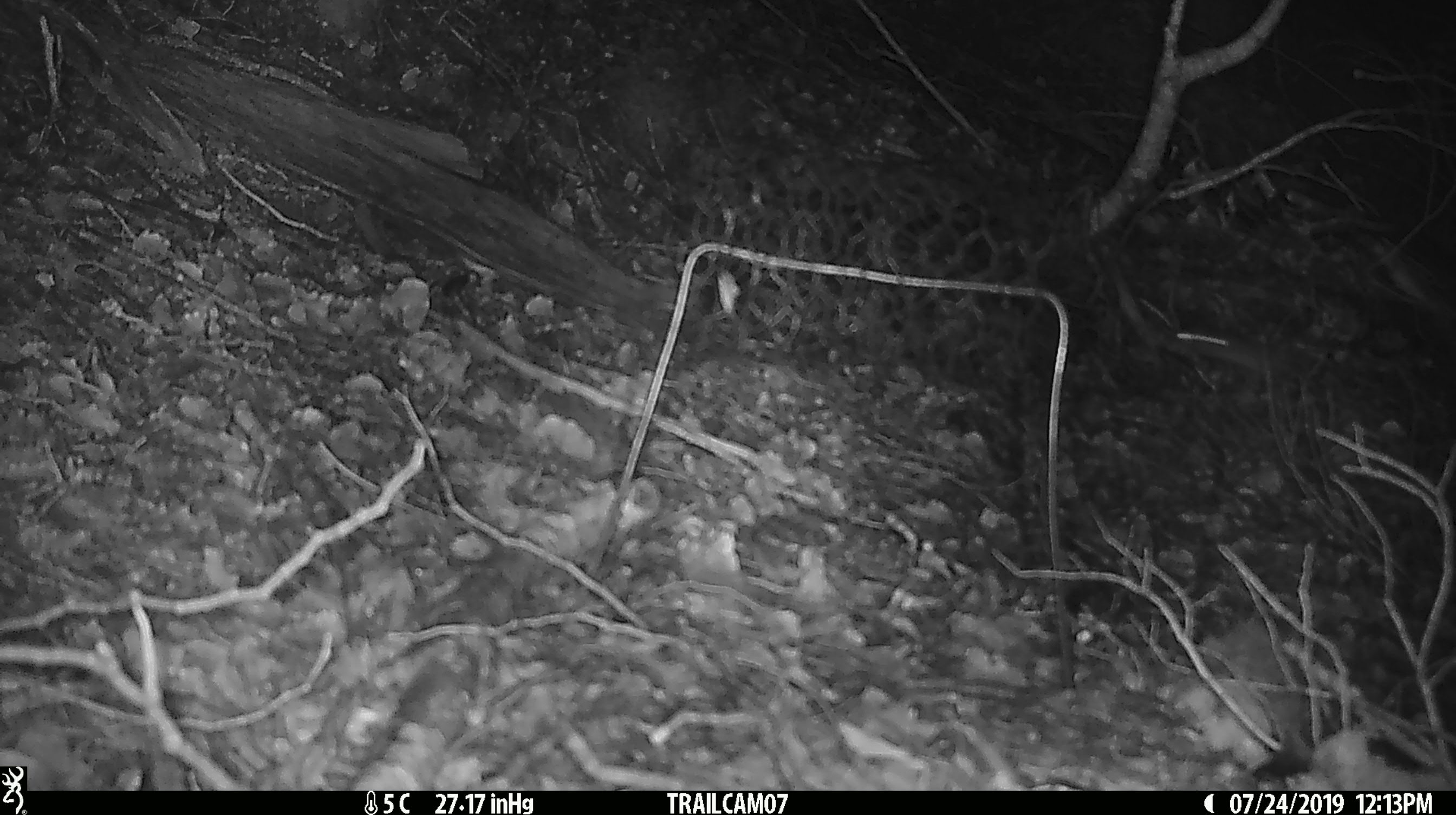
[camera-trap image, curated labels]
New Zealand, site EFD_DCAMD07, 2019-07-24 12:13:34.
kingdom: Animalia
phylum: Chordata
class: Mammalia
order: Rodentia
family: Muridae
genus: Mus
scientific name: Mus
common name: mouse